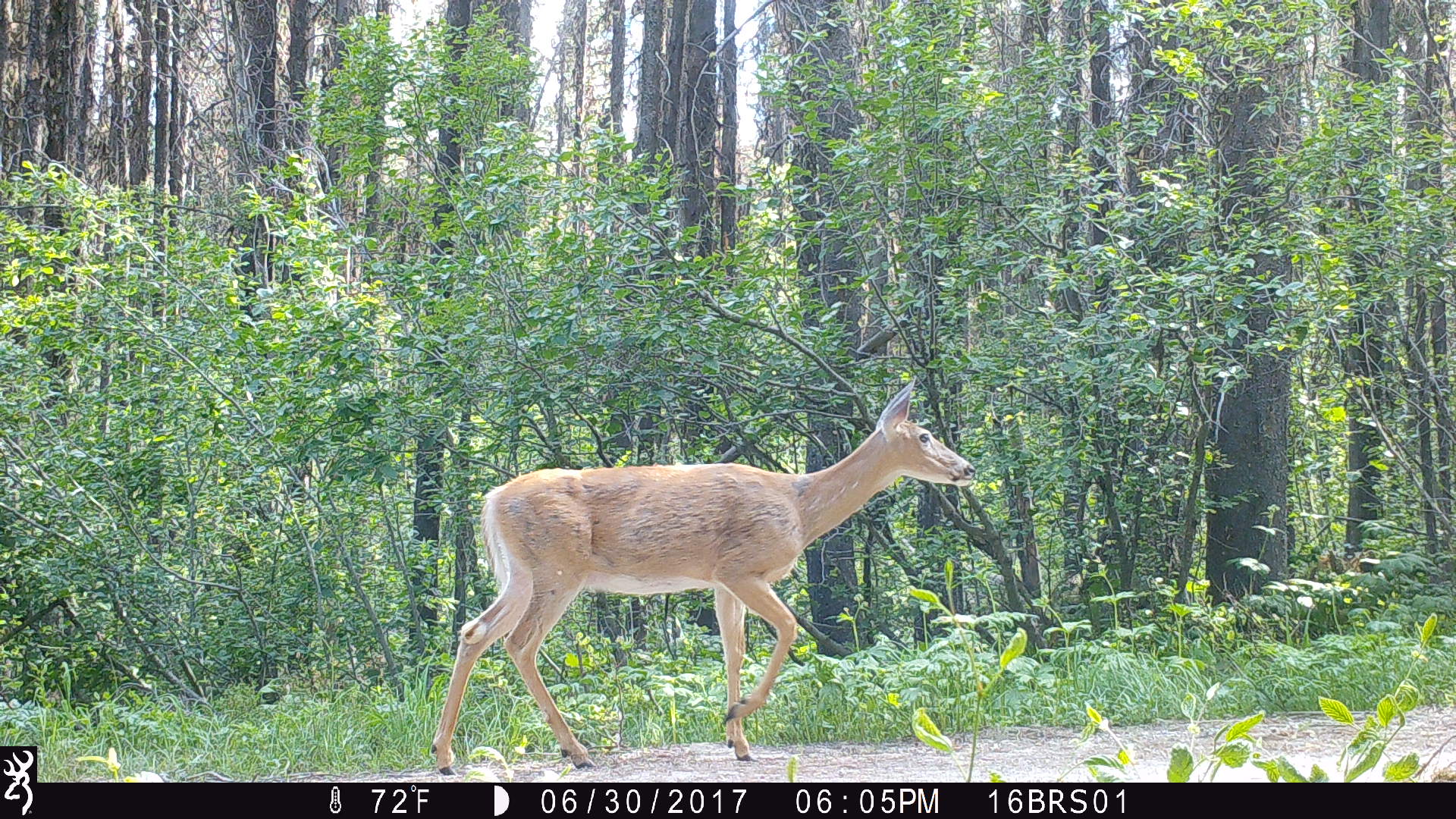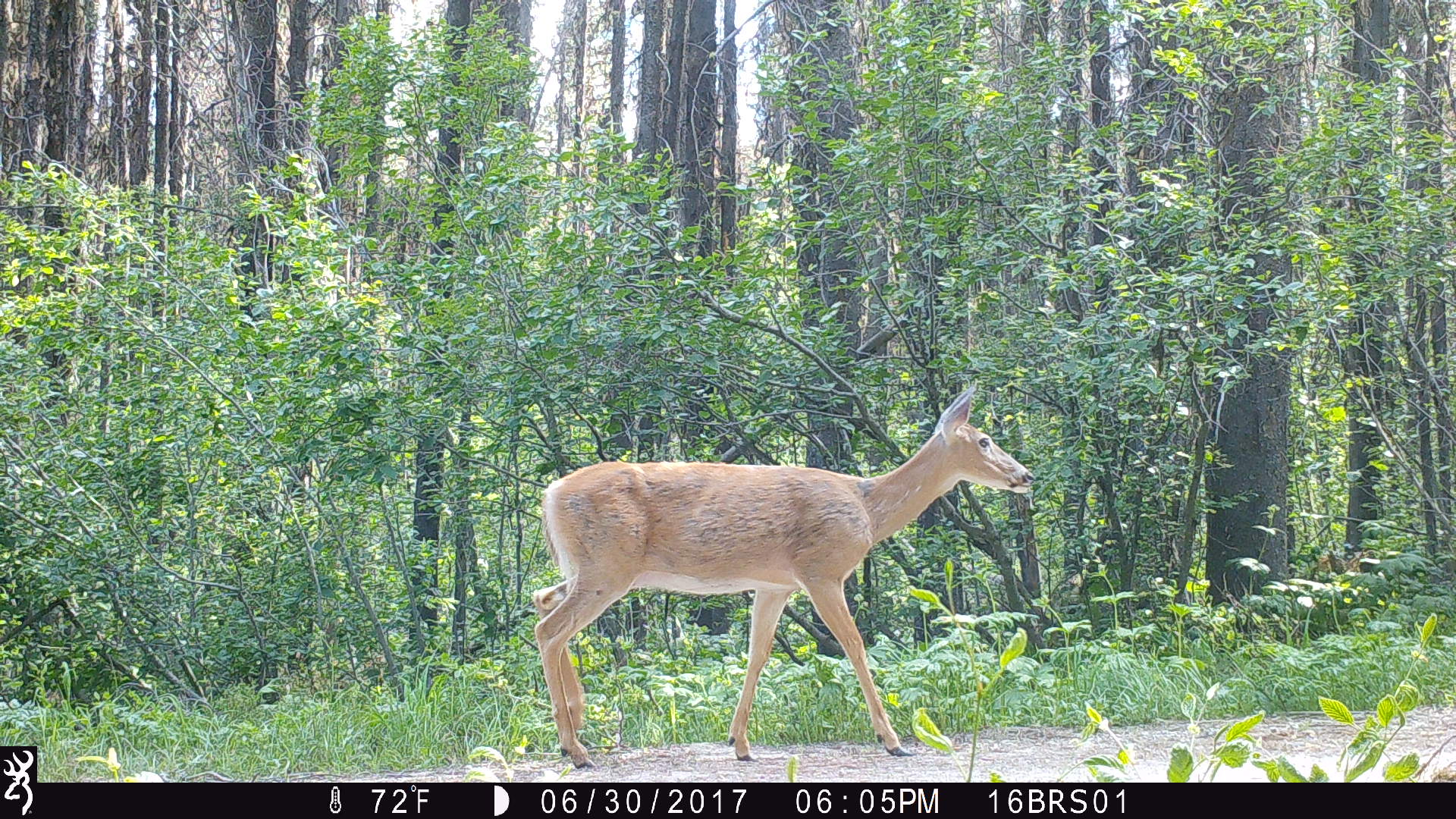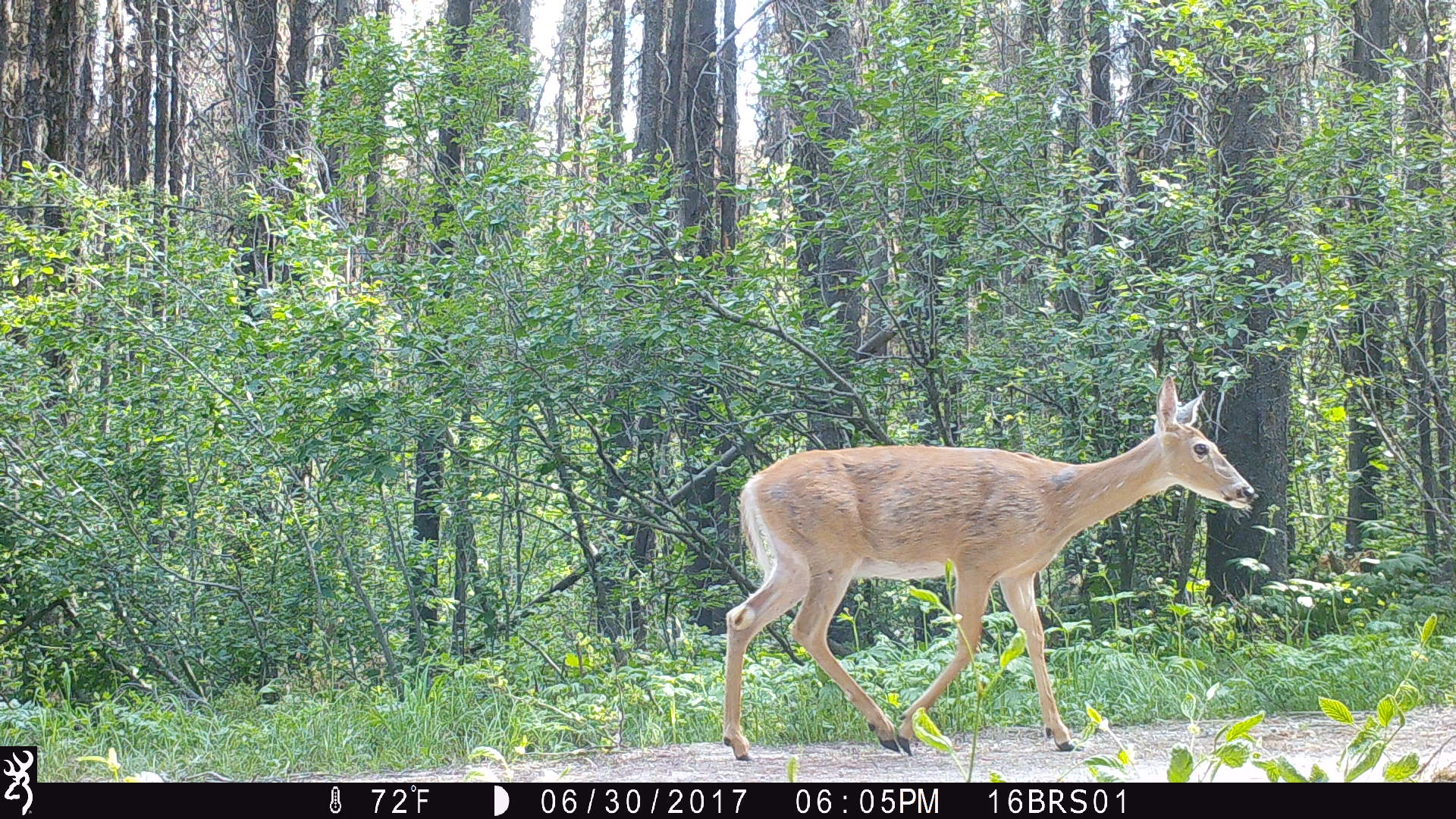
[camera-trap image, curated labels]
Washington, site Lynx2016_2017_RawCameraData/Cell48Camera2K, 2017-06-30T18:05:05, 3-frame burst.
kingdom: Animalia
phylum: Chordata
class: Mammalia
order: Artiodactyla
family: Cervidae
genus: Odocoileus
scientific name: Odocoileus virginianus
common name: white-tailed deer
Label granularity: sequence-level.